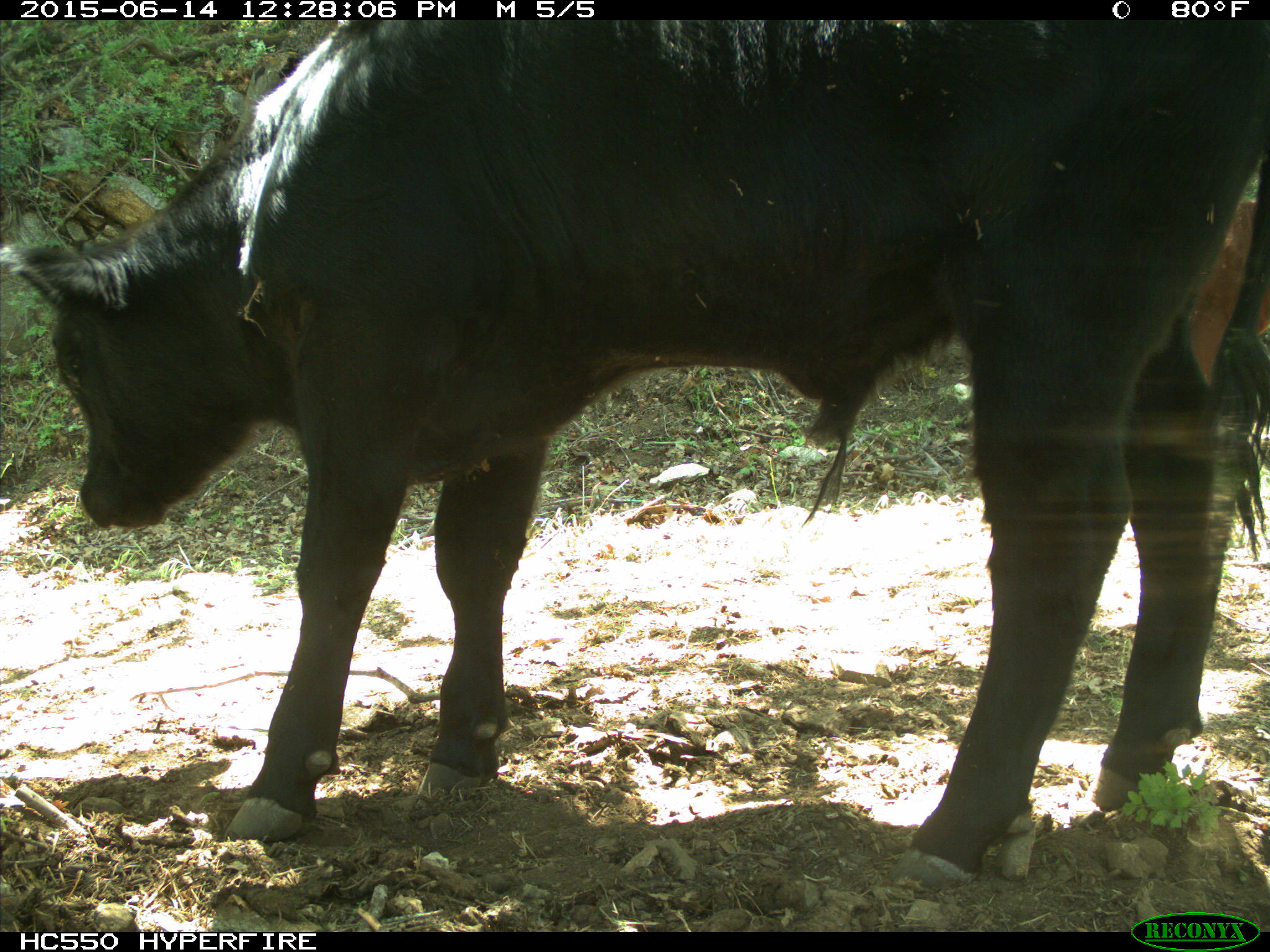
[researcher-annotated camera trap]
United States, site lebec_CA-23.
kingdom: Animalia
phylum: Chordata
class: Mammalia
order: Artiodactyla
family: Bovidae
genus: Bos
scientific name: Bos taurus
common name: domestic cow